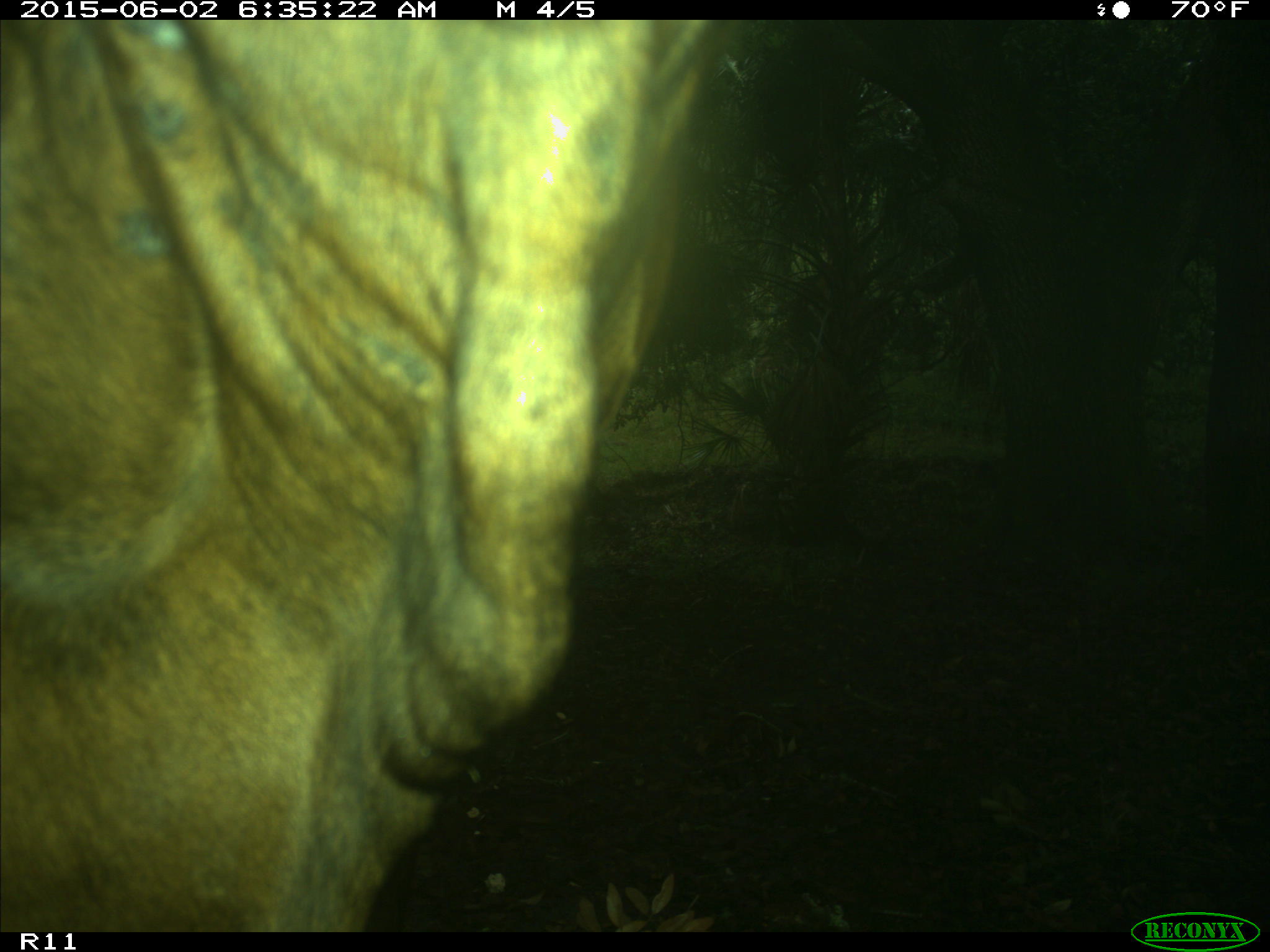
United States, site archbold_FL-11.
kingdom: Animalia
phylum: Chordata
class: Mammalia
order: Artiodactyla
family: Bovidae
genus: Bos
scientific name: Bos taurus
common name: domestic cow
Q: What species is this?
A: Bos taurus (domestic cow).